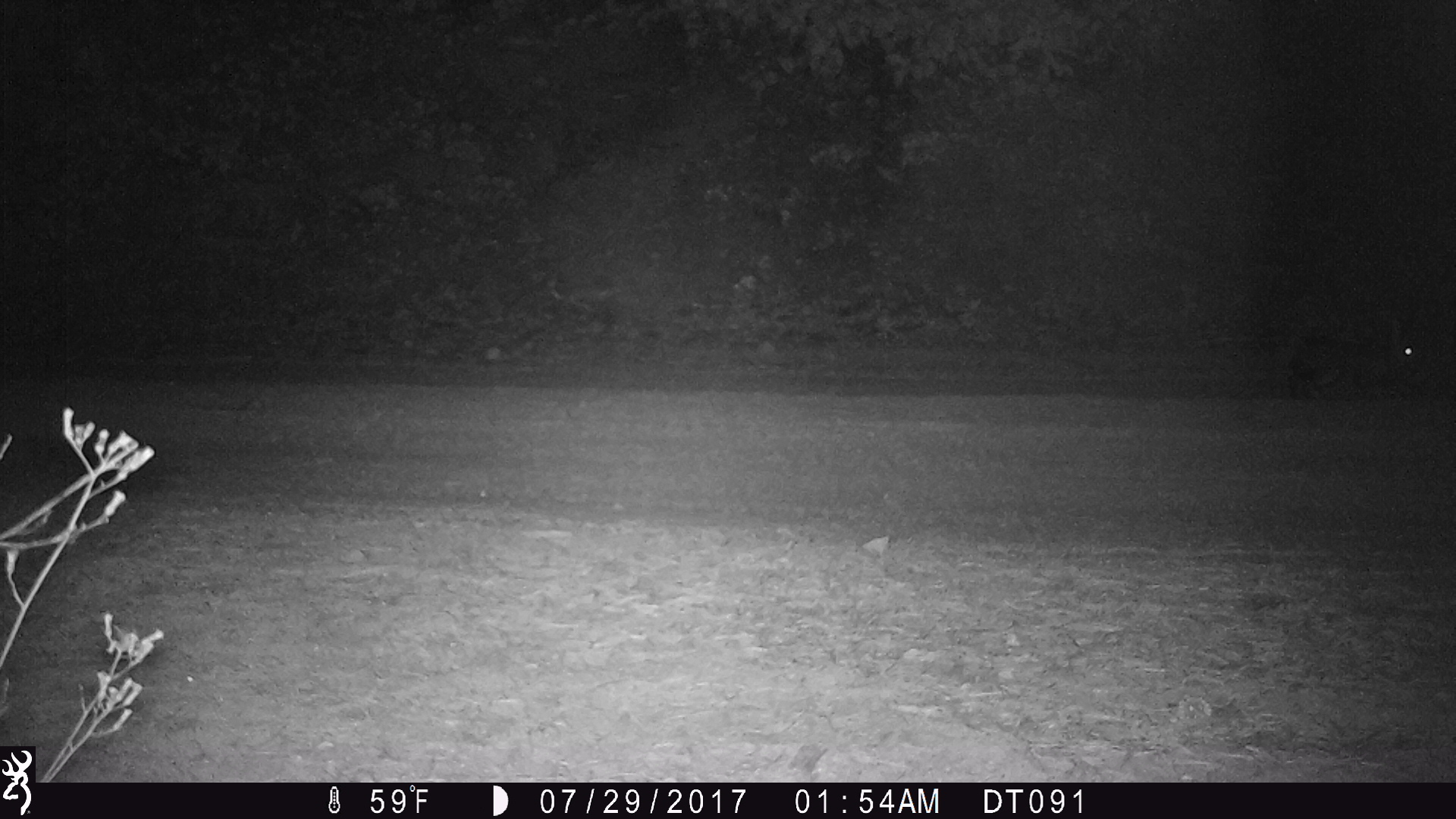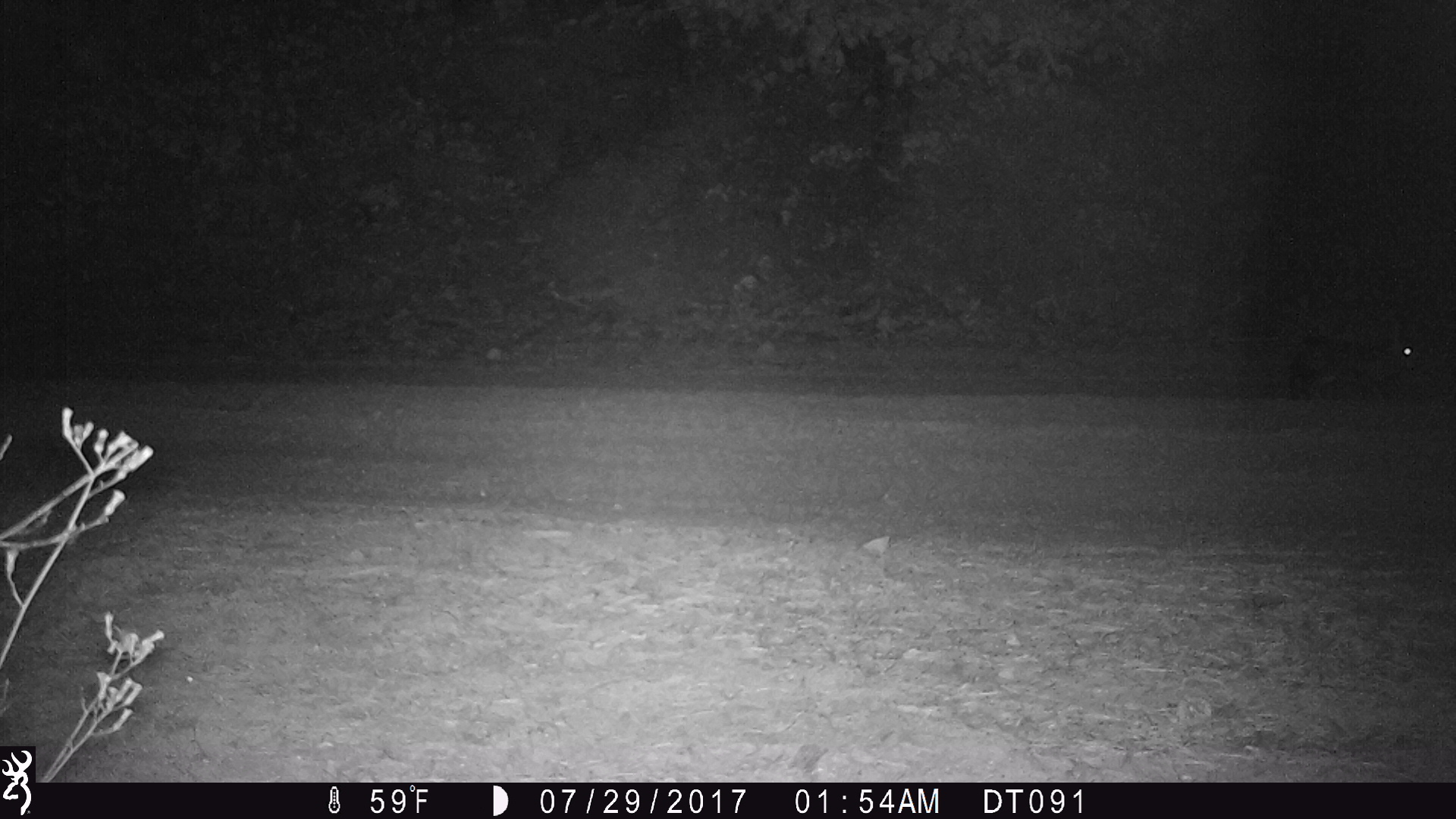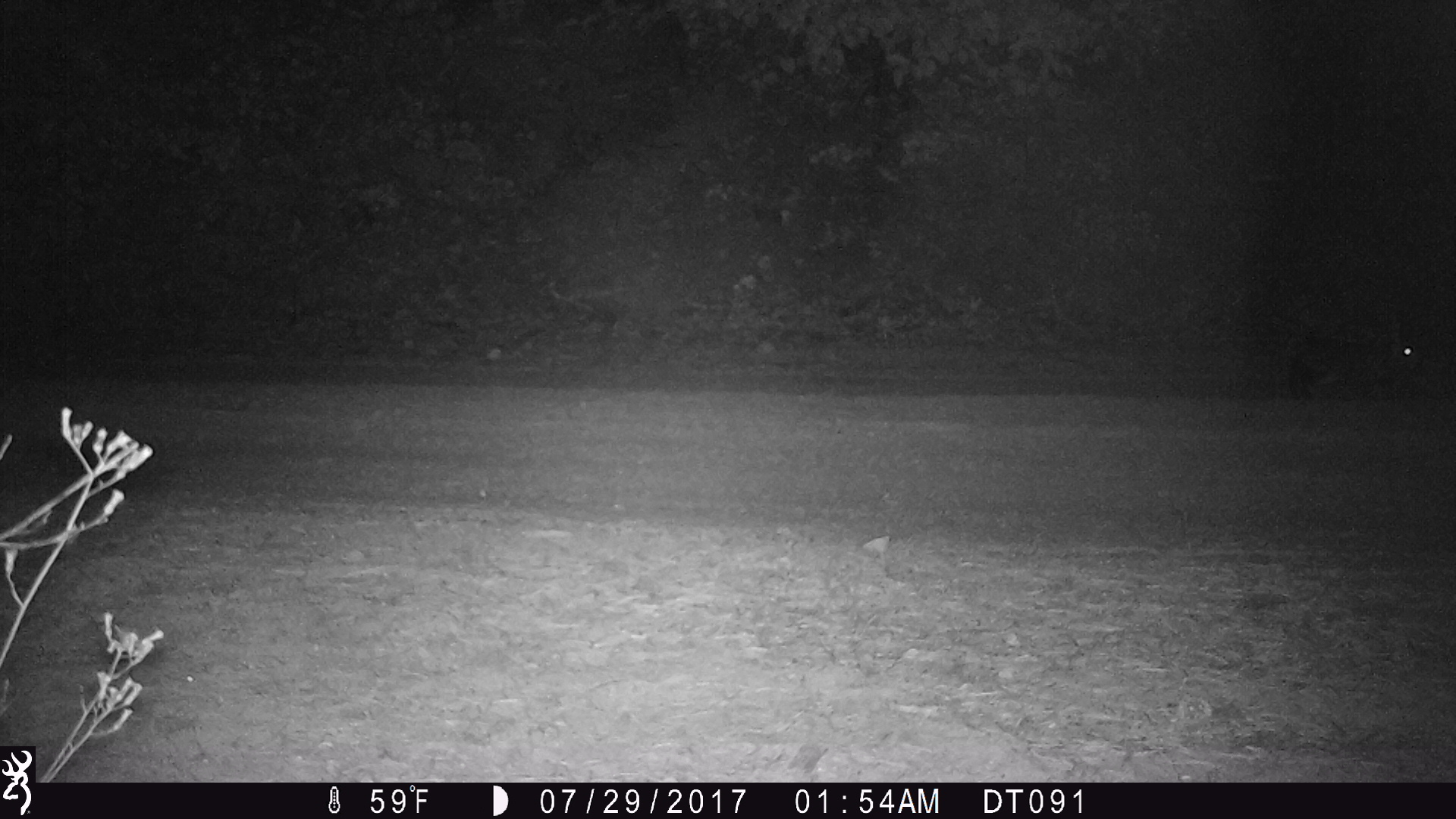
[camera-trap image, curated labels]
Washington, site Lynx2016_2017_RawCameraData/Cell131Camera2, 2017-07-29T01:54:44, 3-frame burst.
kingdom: Animalia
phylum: Chordata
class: Mammalia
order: Lagomorpha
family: Leporidae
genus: Lepus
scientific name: Lepus americanus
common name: snowshoe hare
Lepus americanus (snowshoe hare). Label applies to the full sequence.